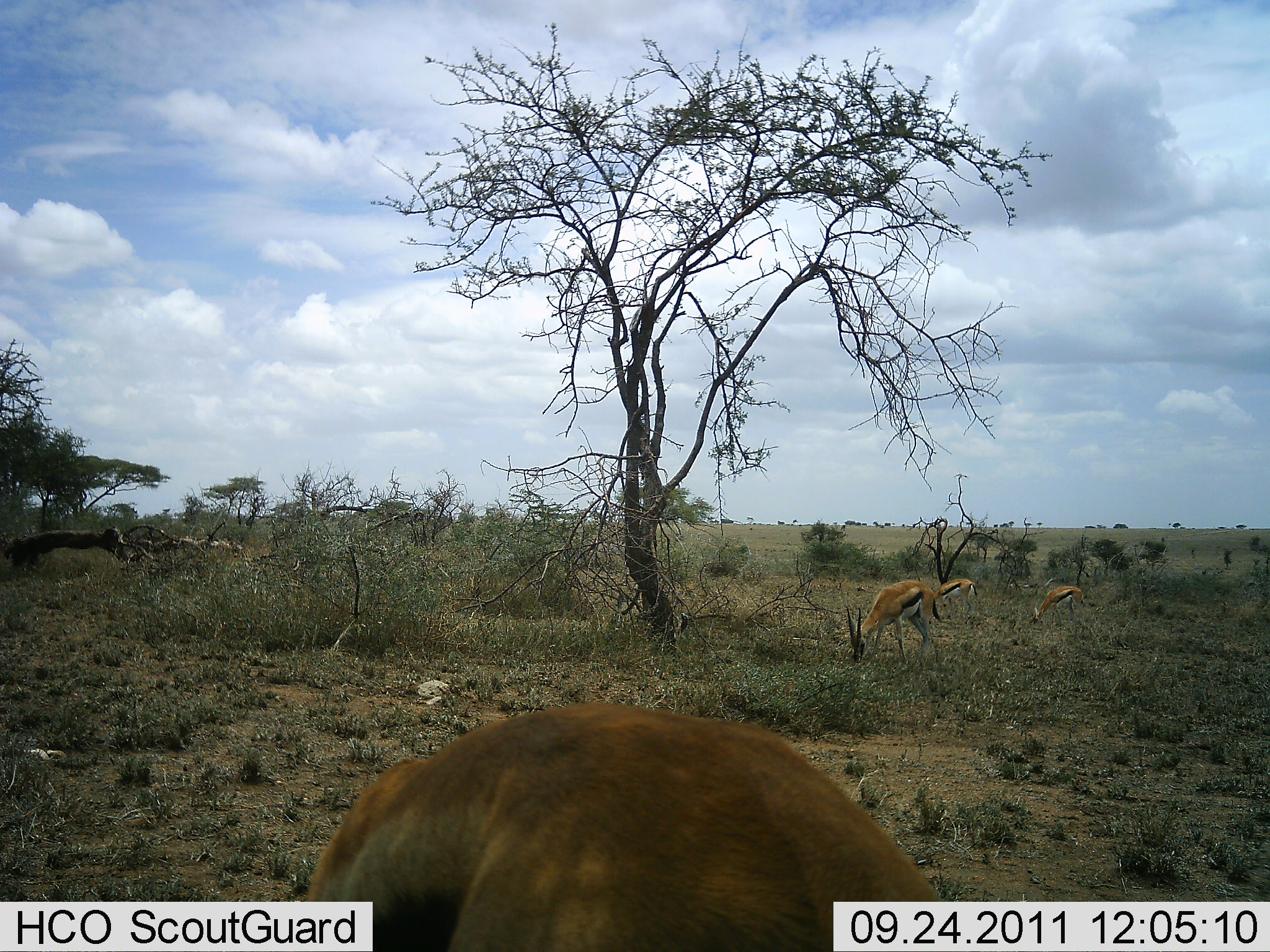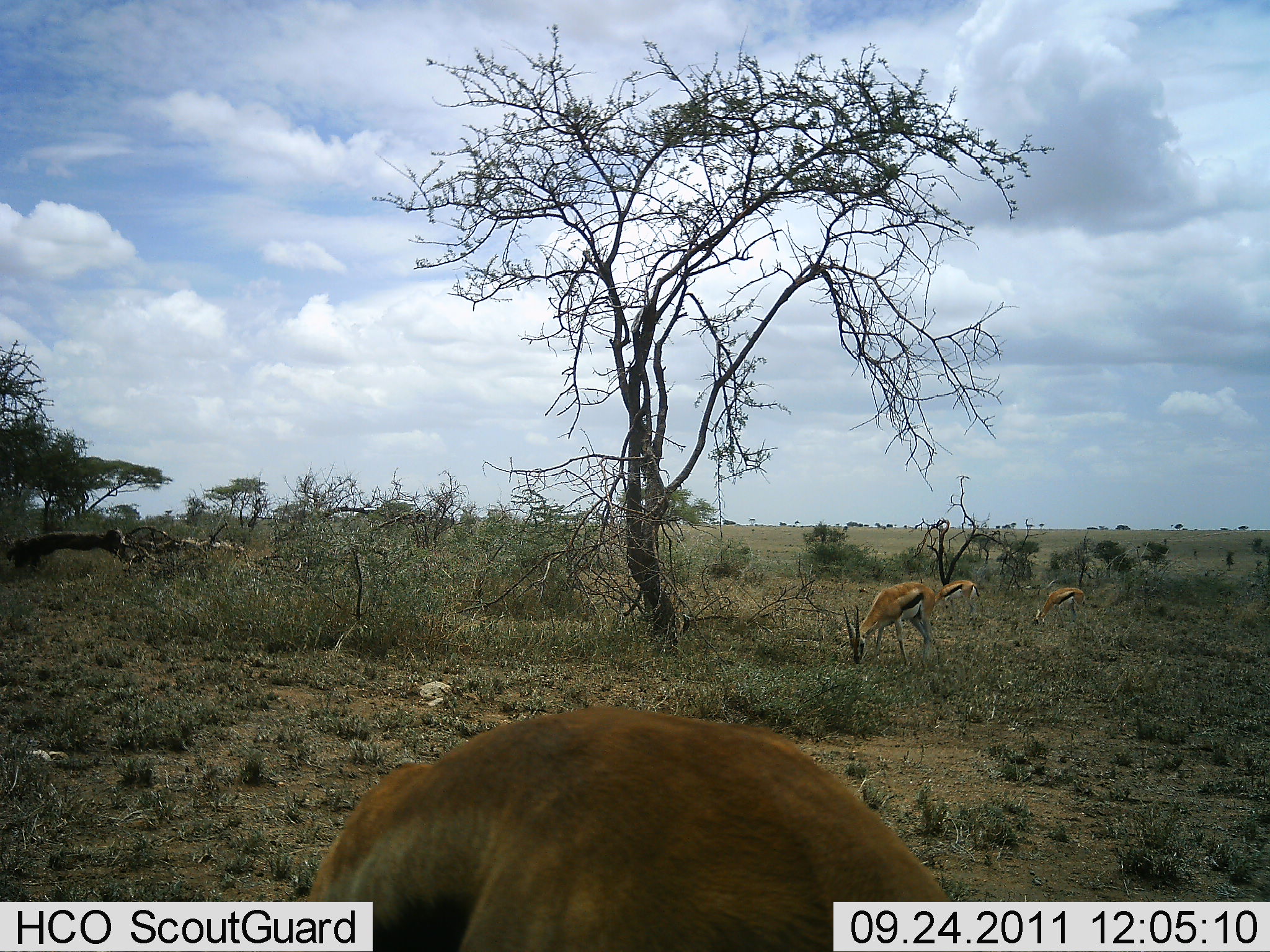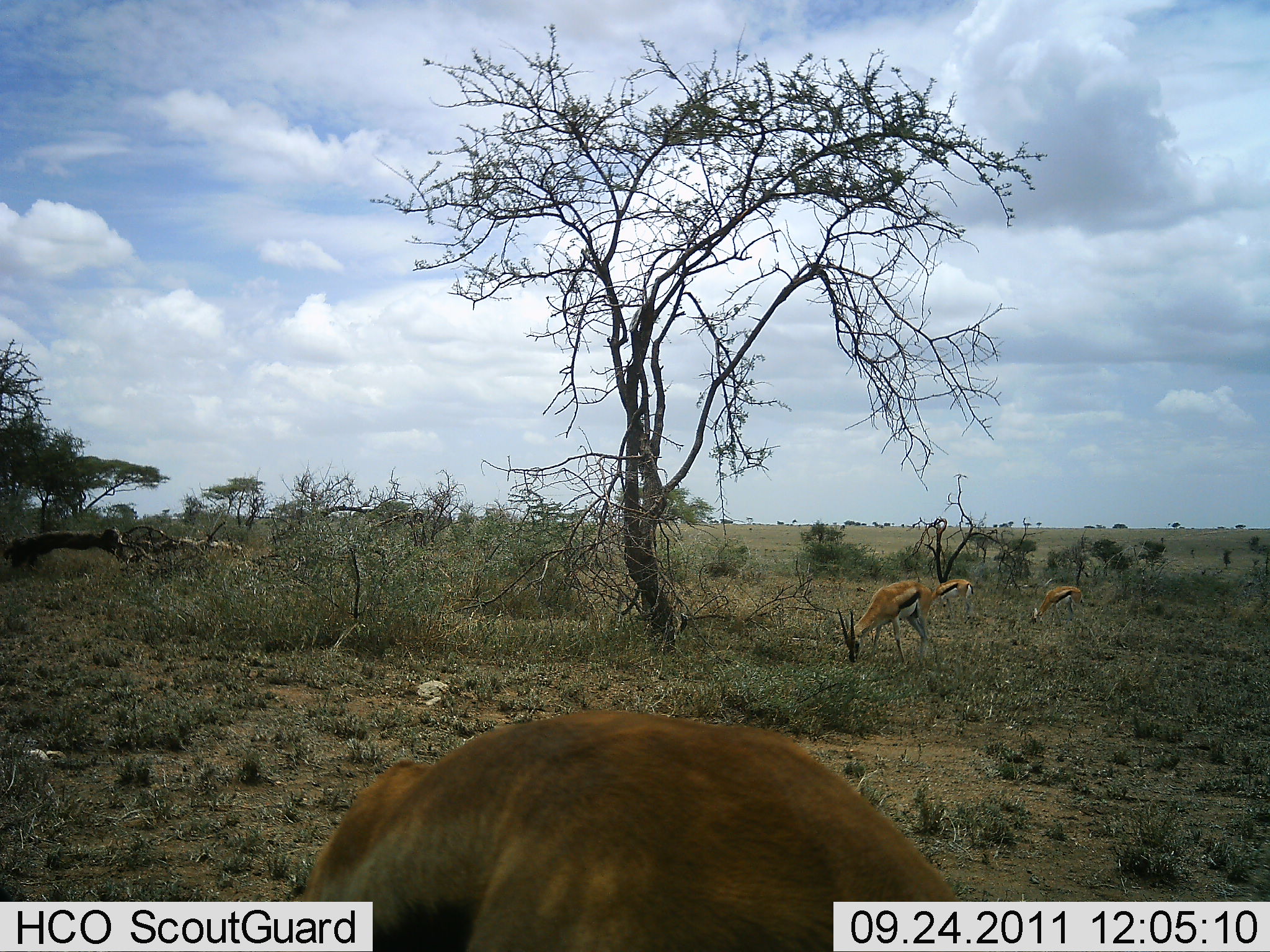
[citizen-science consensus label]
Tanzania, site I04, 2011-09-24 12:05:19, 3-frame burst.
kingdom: Animalia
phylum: Chordata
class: Mammalia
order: Artiodactyla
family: Bovidae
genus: Eudorcas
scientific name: Eudorcas thomsonii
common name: thomson's gazelle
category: gazellethomsons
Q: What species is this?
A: Gazellethomsons (thomson's gazelle) (Eudorcas thomsonii).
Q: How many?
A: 4.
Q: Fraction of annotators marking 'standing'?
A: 18%.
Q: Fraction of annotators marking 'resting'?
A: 0%.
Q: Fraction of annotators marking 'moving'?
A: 0%.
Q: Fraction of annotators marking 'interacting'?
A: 0%.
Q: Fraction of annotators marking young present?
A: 0%.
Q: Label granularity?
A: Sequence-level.